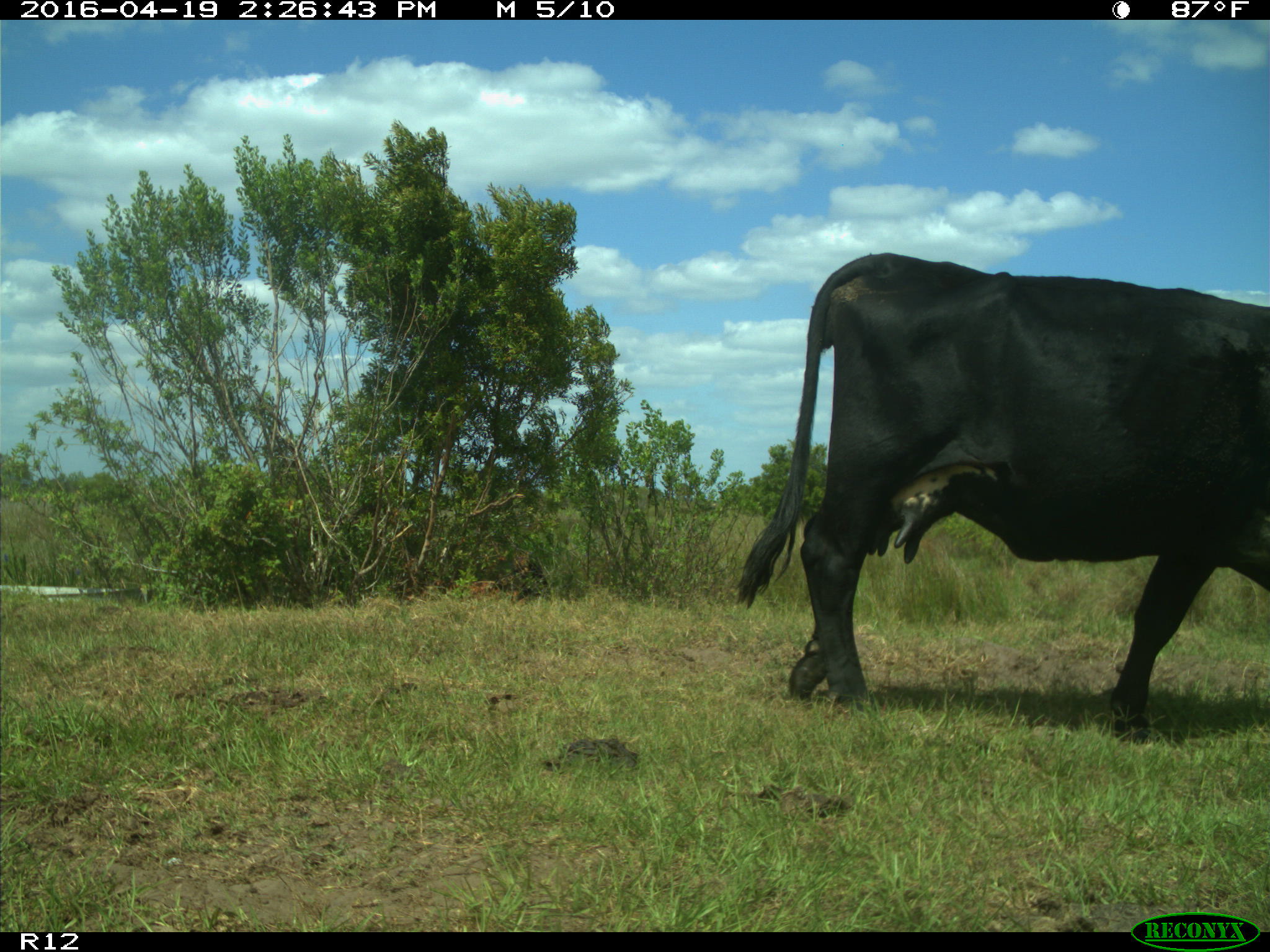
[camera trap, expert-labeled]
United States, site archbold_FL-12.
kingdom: Animalia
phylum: Chordata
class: Mammalia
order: Artiodactyla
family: Bovidae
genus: Bos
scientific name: Bos taurus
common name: domestic cow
Bos taurus (domestic cow).